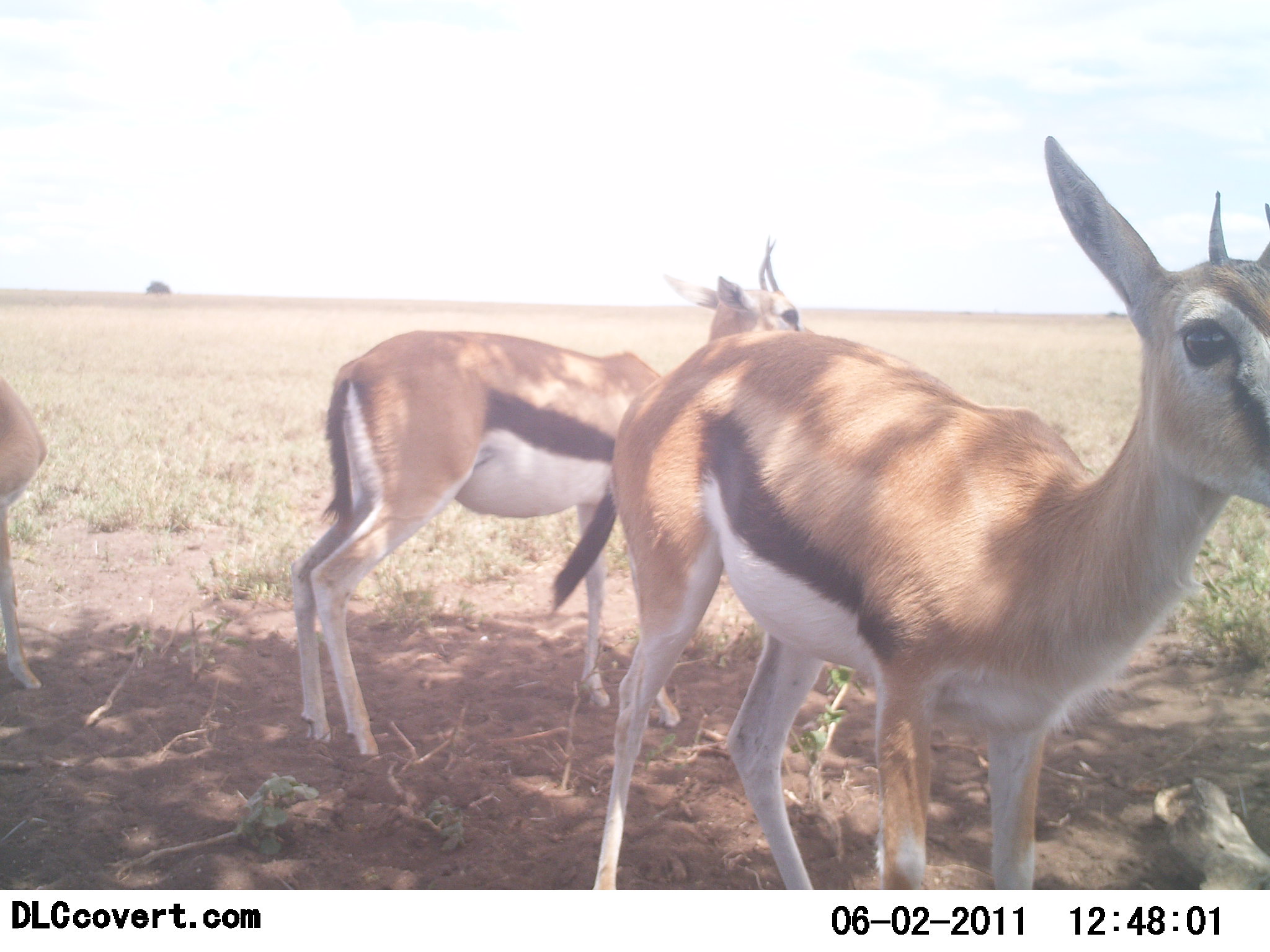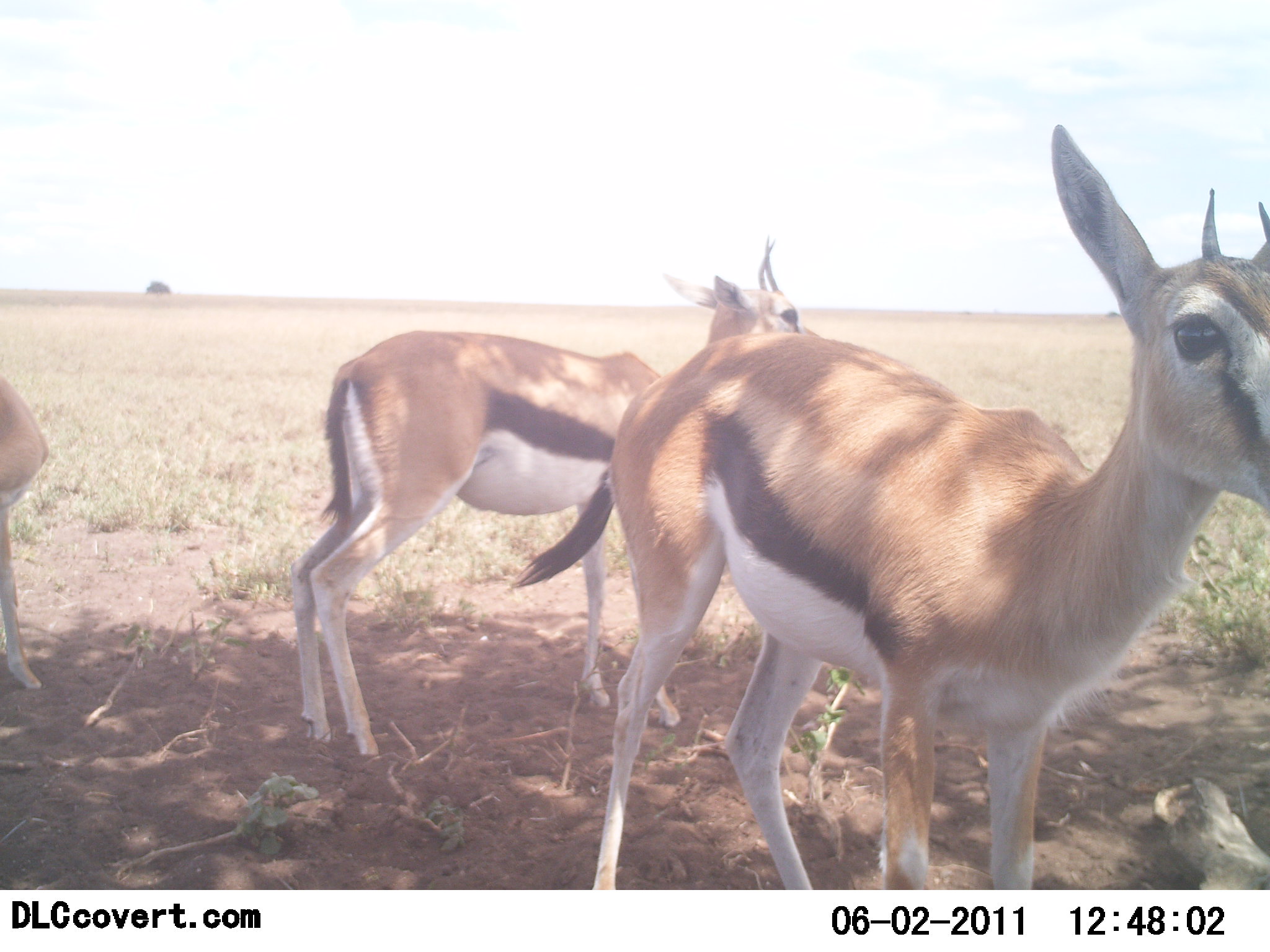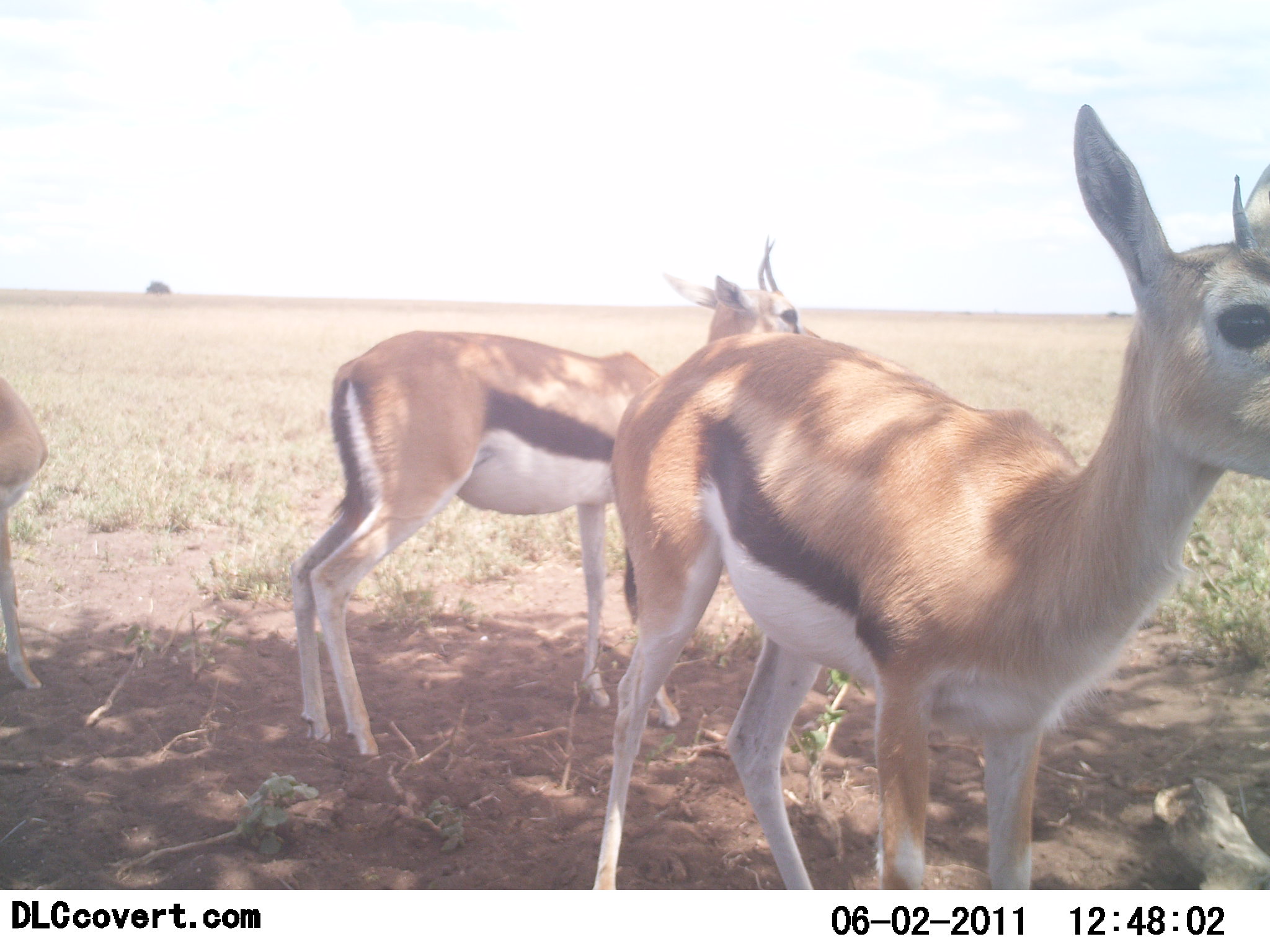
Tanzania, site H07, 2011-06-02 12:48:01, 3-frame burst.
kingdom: Animalia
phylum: Chordata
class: Mammalia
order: Artiodactyla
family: Bovidae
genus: Eudorcas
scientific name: Eudorcas thomsonii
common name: thomson's gazelle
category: gazellethomsons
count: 3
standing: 100%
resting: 0%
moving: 0%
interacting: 0%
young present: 0%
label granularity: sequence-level